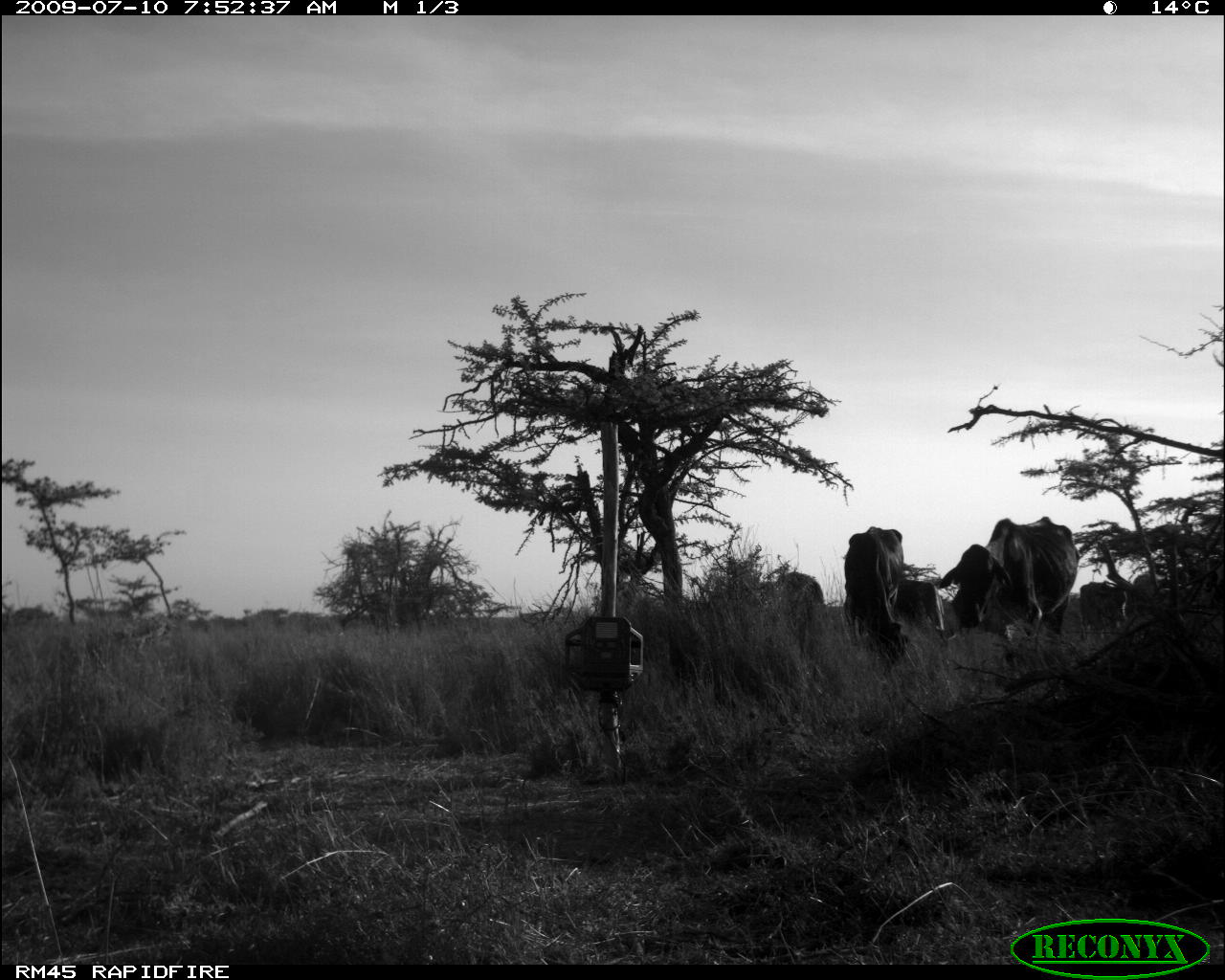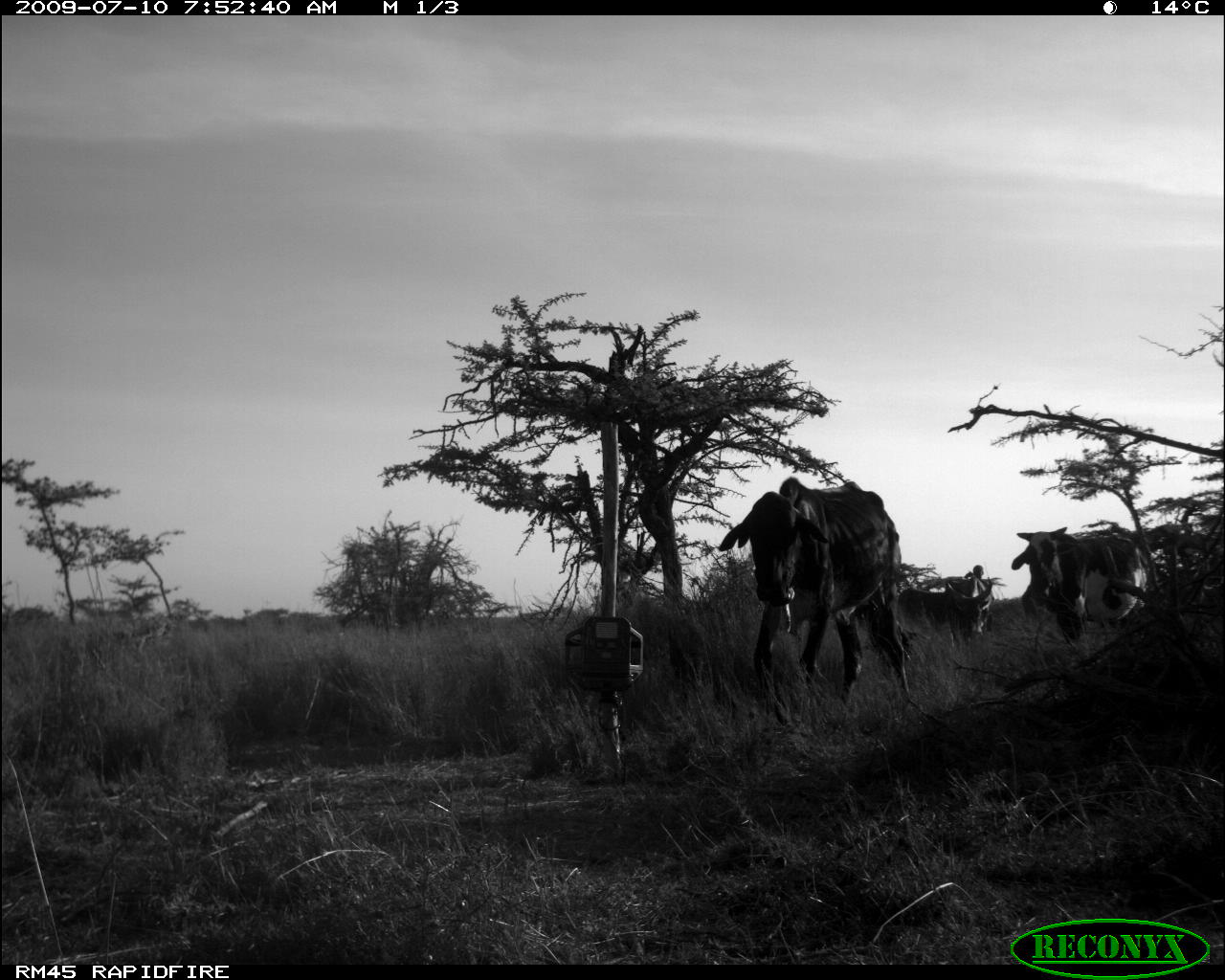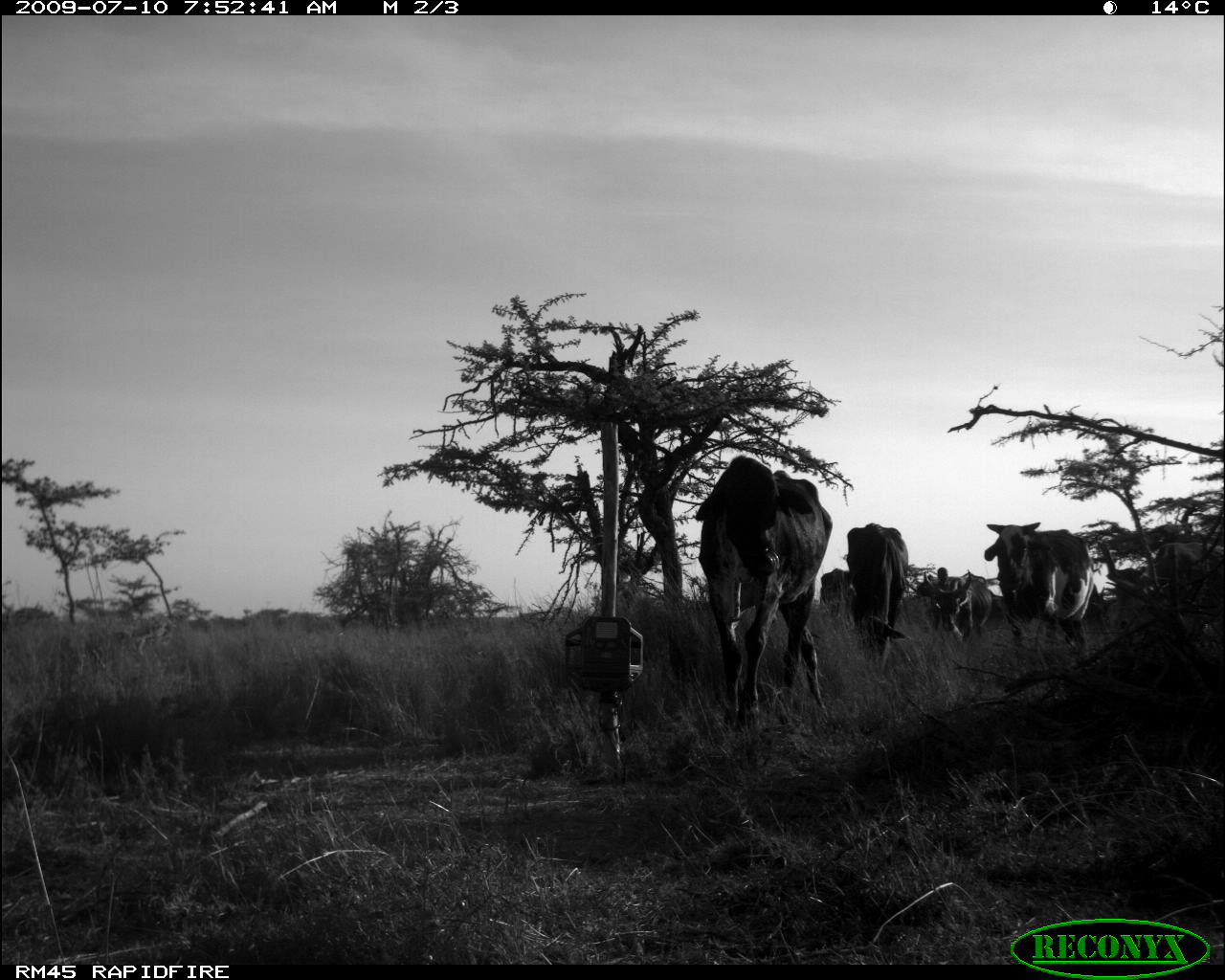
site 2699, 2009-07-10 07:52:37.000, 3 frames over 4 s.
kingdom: Animalia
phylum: Chordata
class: Mammalia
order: Artiodactyla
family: Bovidae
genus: Bos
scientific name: Bos taurus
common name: domestic cattle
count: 6